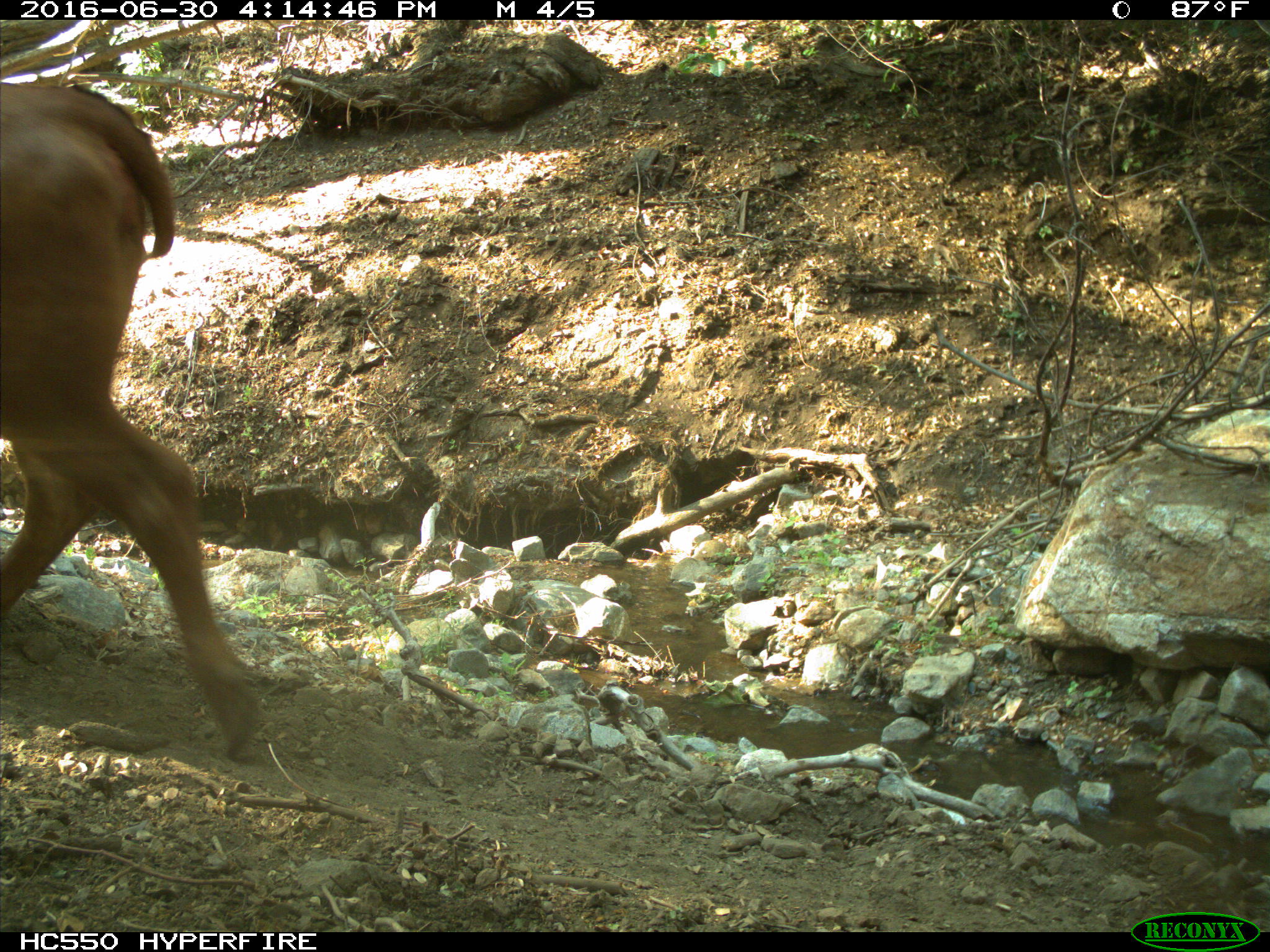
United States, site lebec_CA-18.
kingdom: Animalia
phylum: Chordata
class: Mammalia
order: Artiodactyla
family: Bovidae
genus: Bos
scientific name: Bos taurus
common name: domestic cow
Bos taurus (domestic cow).